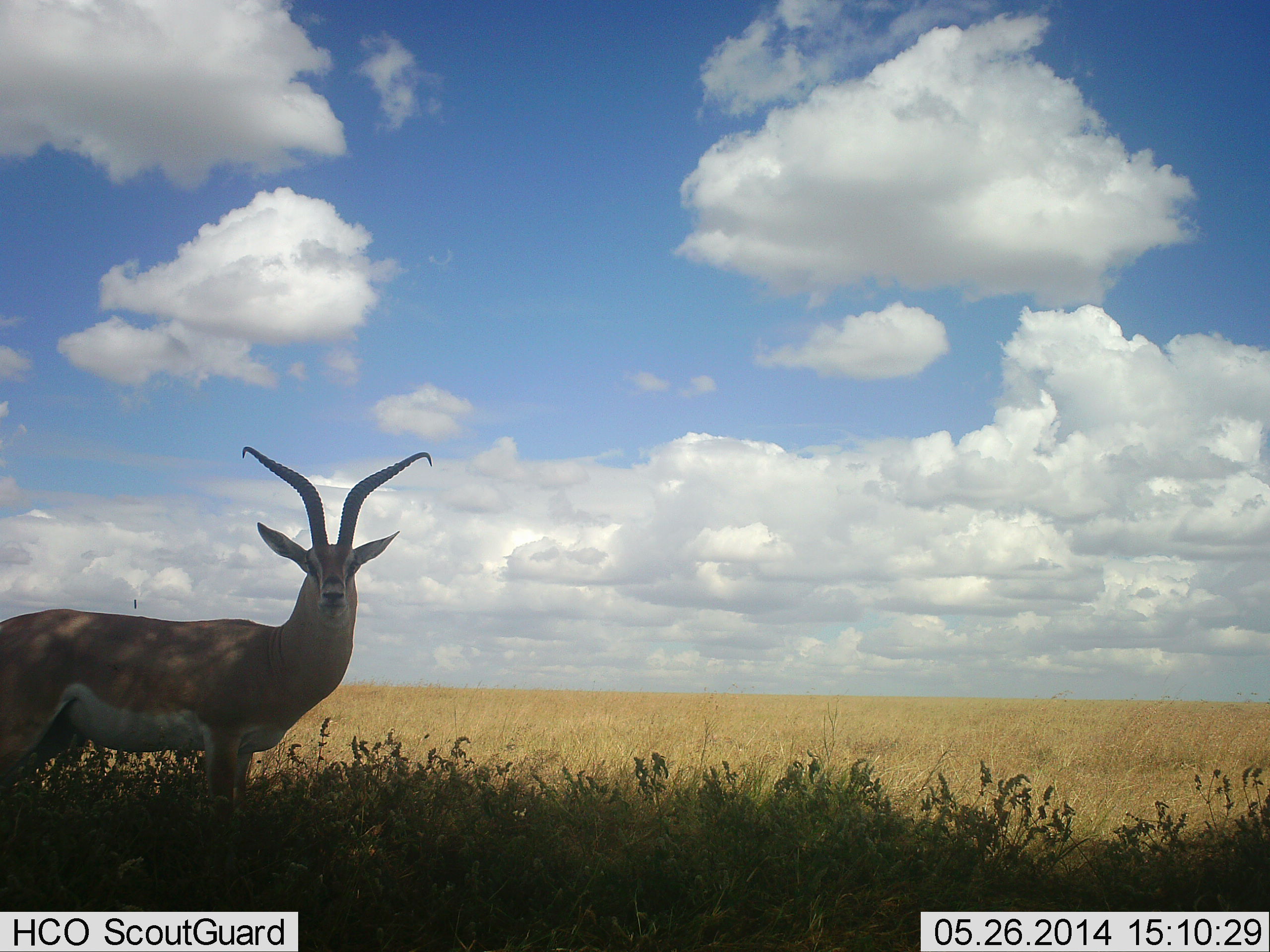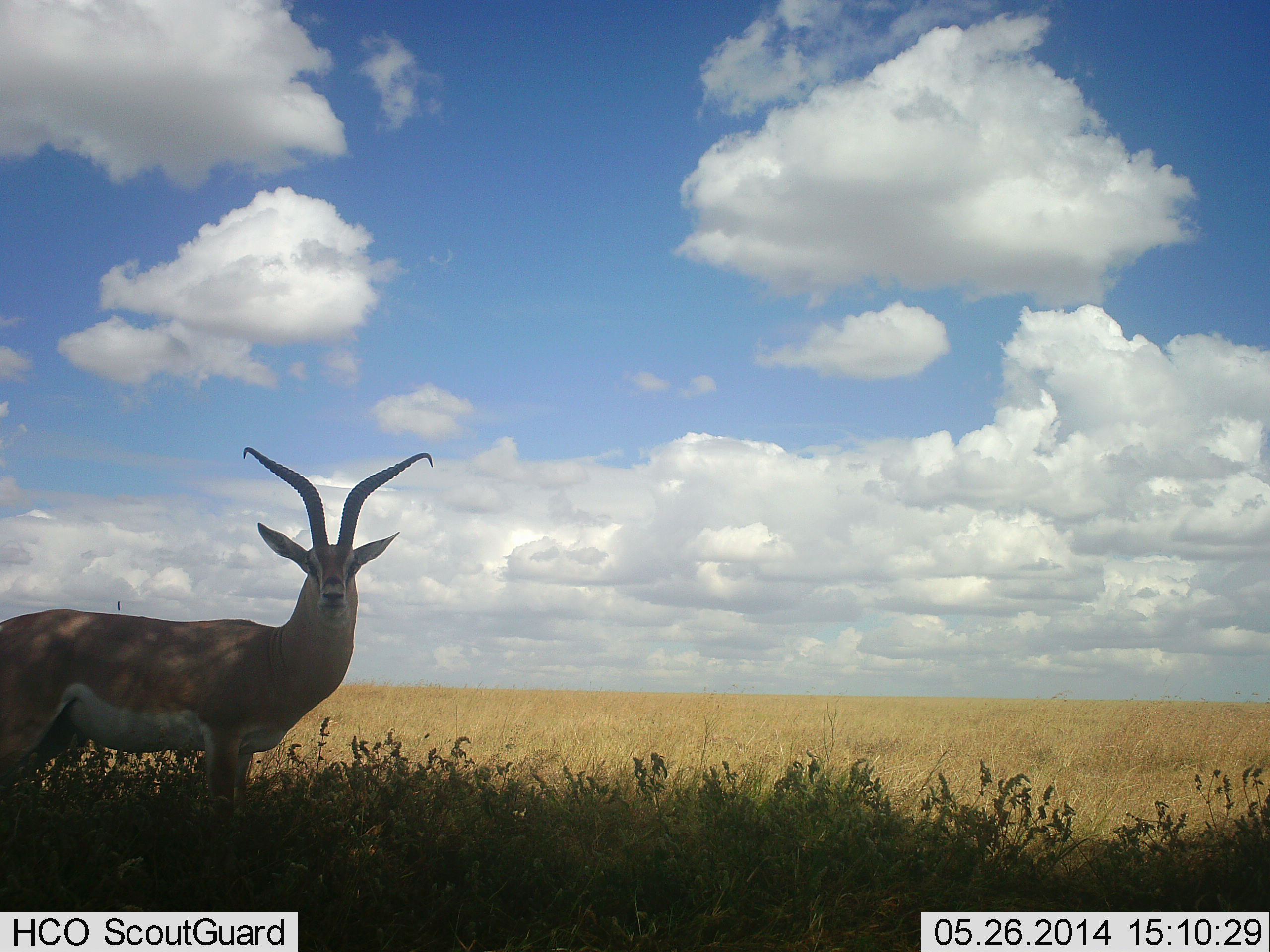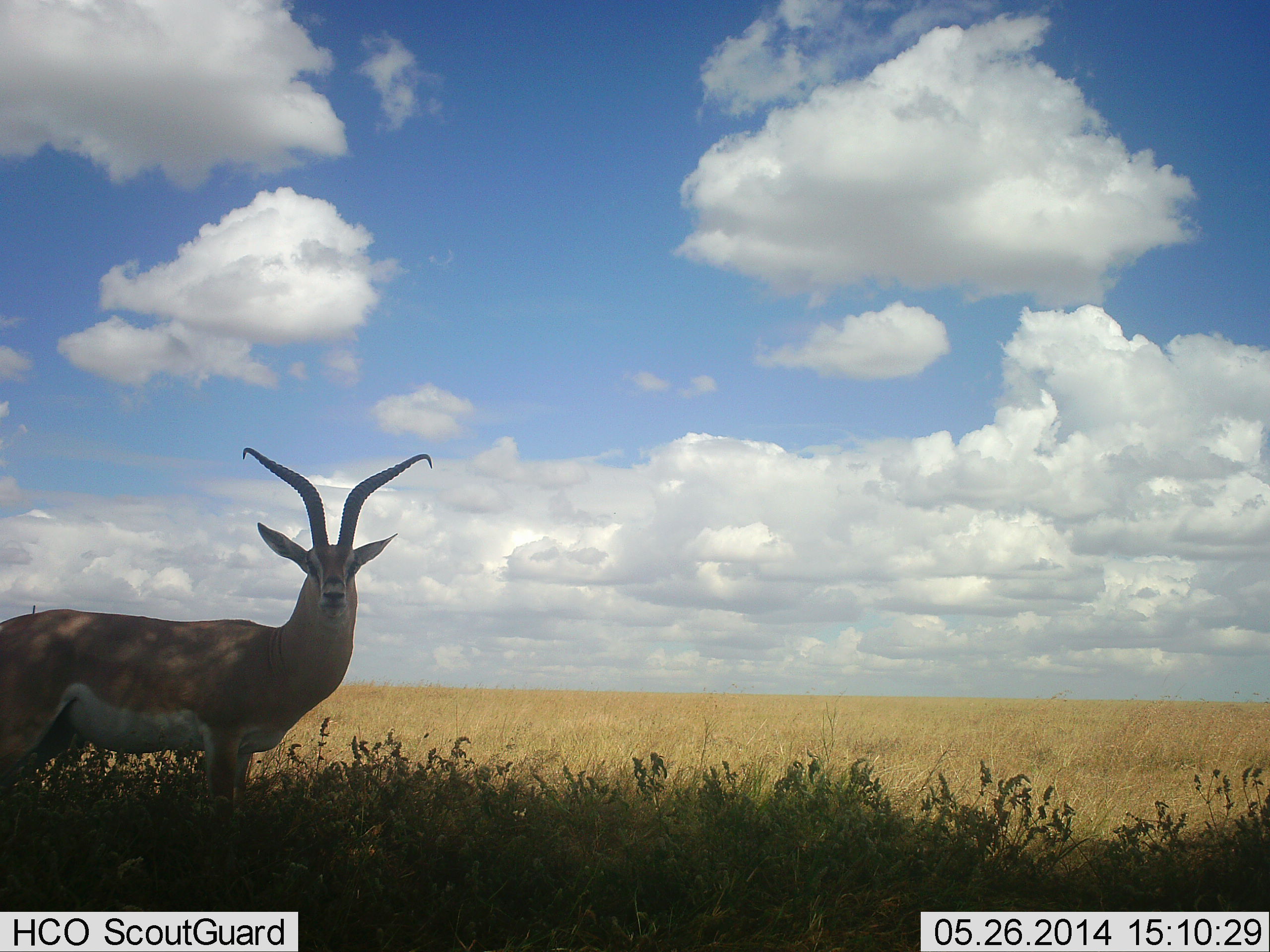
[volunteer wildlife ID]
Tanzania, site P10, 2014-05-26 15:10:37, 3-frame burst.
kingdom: Animalia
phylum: Chordata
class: Mammalia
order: Artiodactyla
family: Bovidae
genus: Nanger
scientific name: Nanger granti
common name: grant's gazelle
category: gazellegrants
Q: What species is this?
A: Gazellegrants (grant's gazelle) (Nanger granti).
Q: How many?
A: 1.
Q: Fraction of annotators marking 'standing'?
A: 100%.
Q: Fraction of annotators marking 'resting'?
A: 0%.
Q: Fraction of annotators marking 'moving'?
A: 0%.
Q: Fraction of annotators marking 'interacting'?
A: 0%.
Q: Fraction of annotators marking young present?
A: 0%.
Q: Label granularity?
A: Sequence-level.